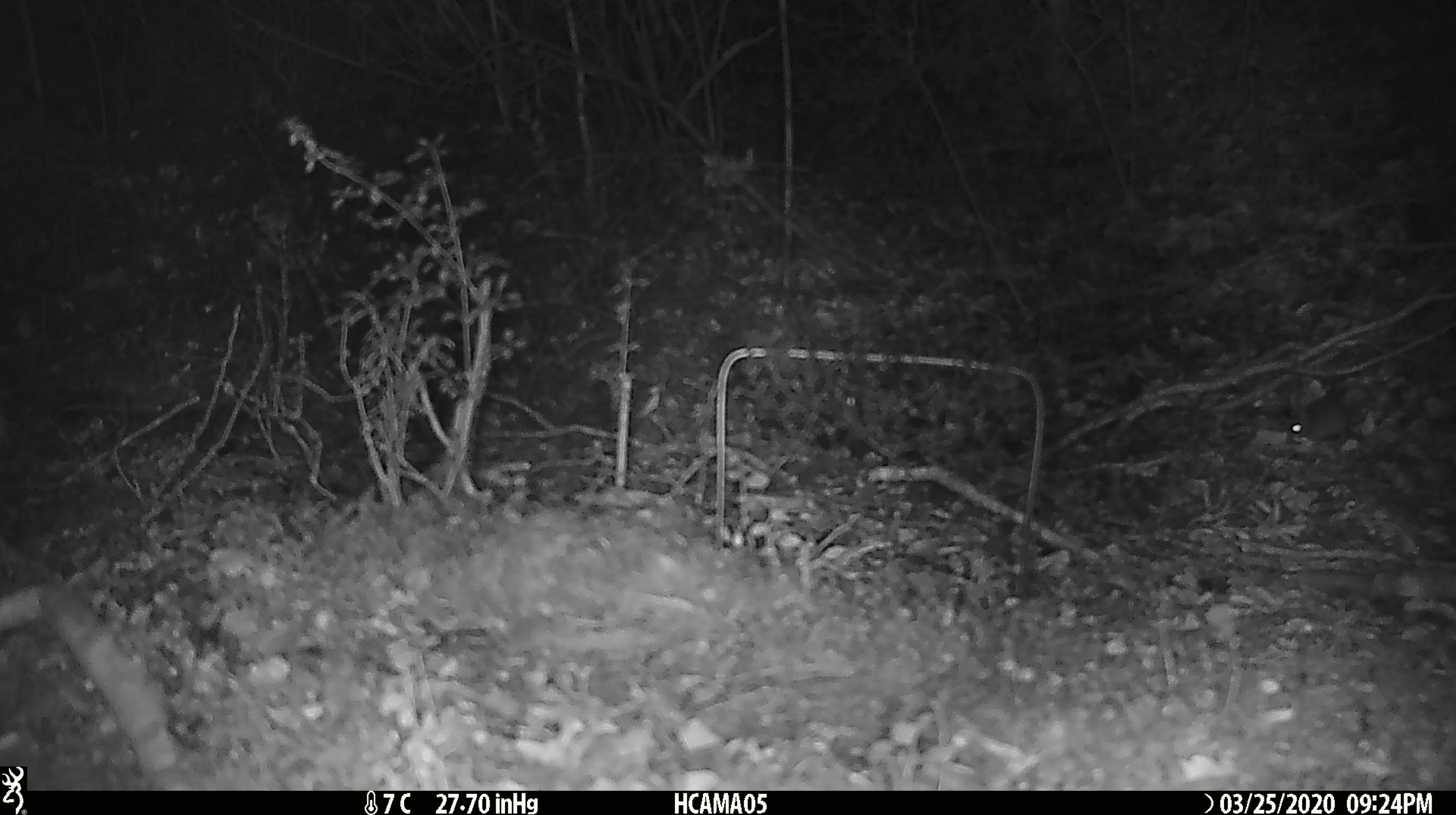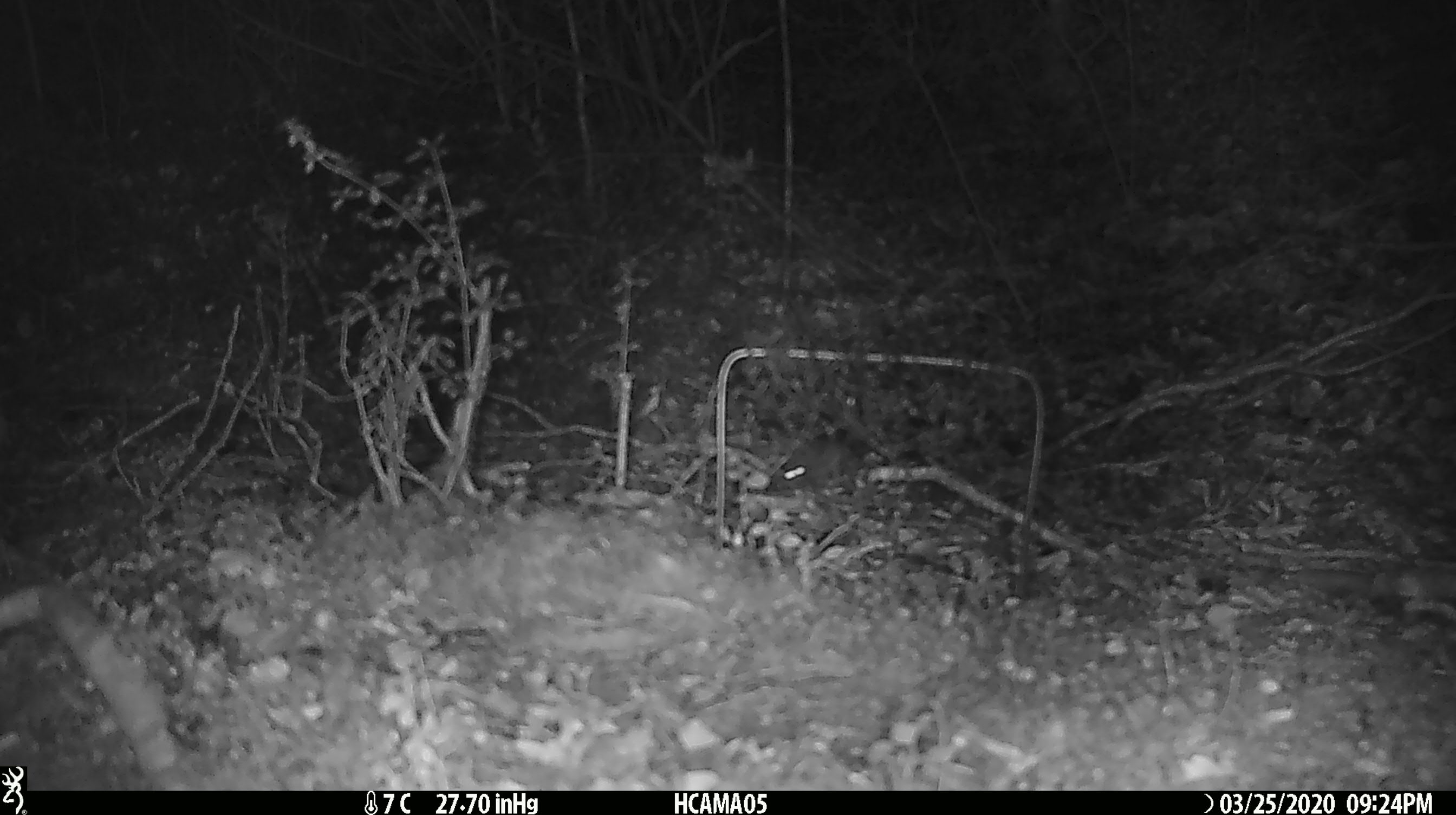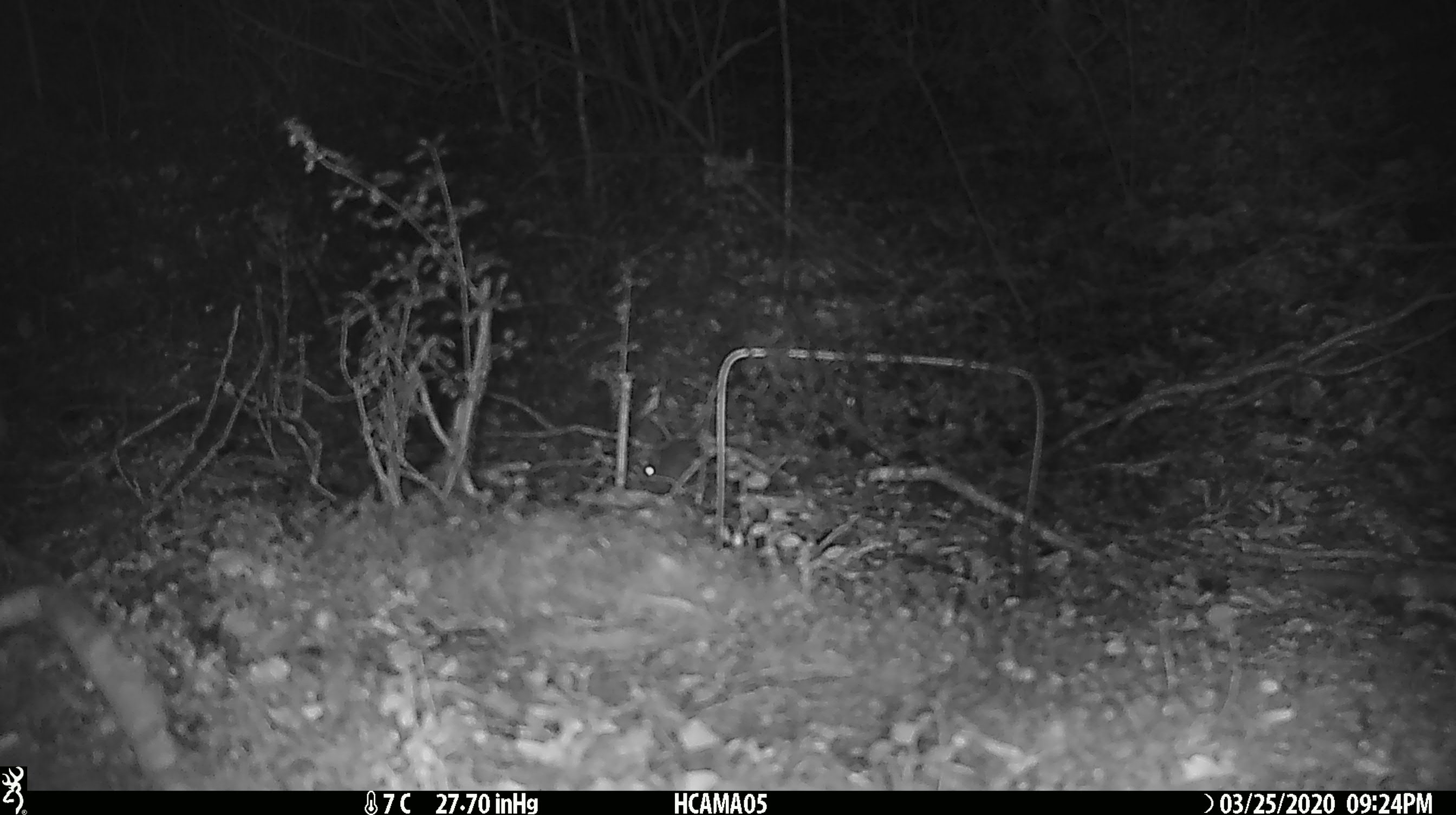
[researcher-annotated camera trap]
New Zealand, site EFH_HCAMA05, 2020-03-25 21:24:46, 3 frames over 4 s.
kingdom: Animalia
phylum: Chordata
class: Mammalia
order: Rodentia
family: Muridae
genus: Mus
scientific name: Mus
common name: mouse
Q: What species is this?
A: Mouse (Mus).